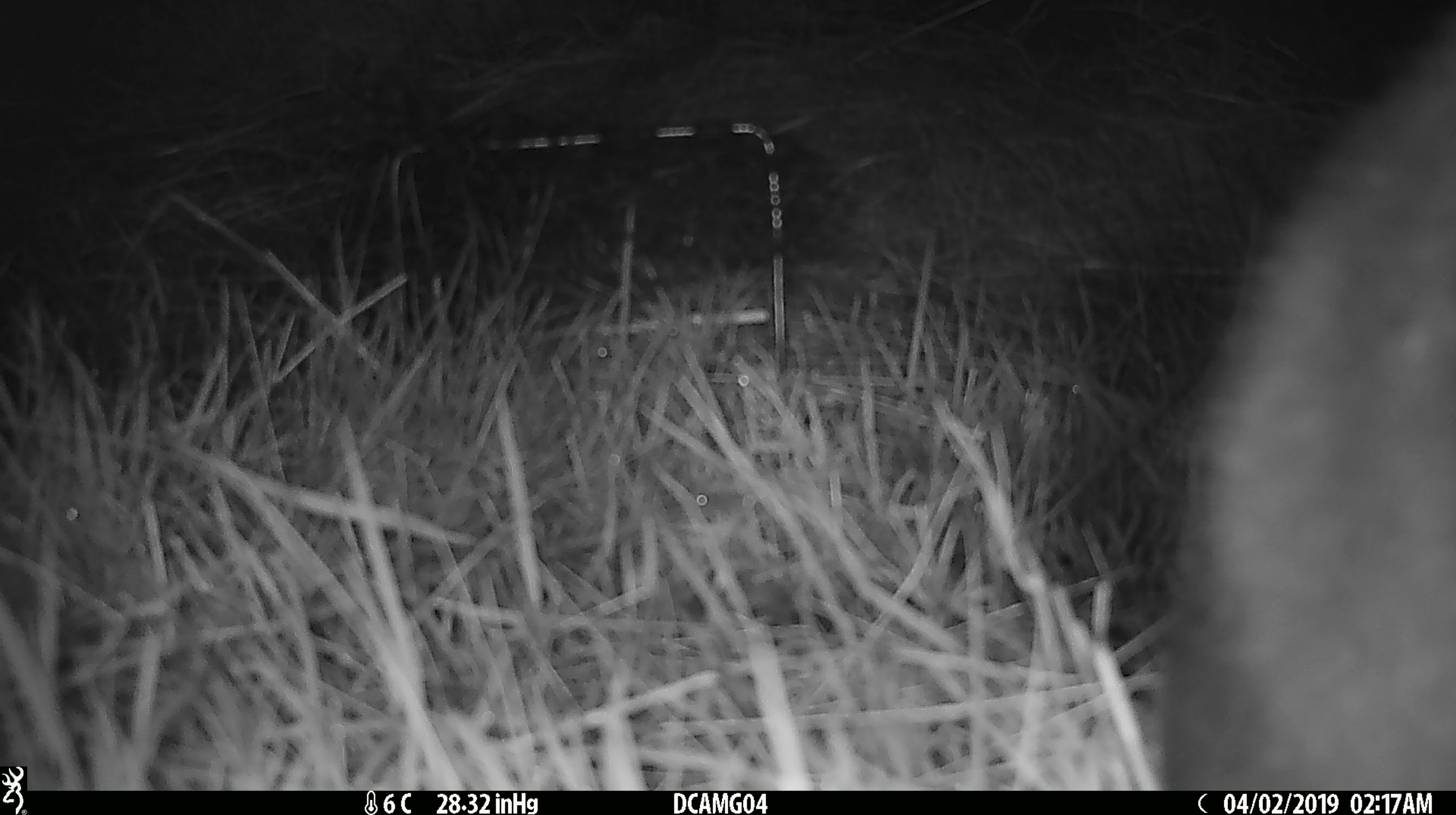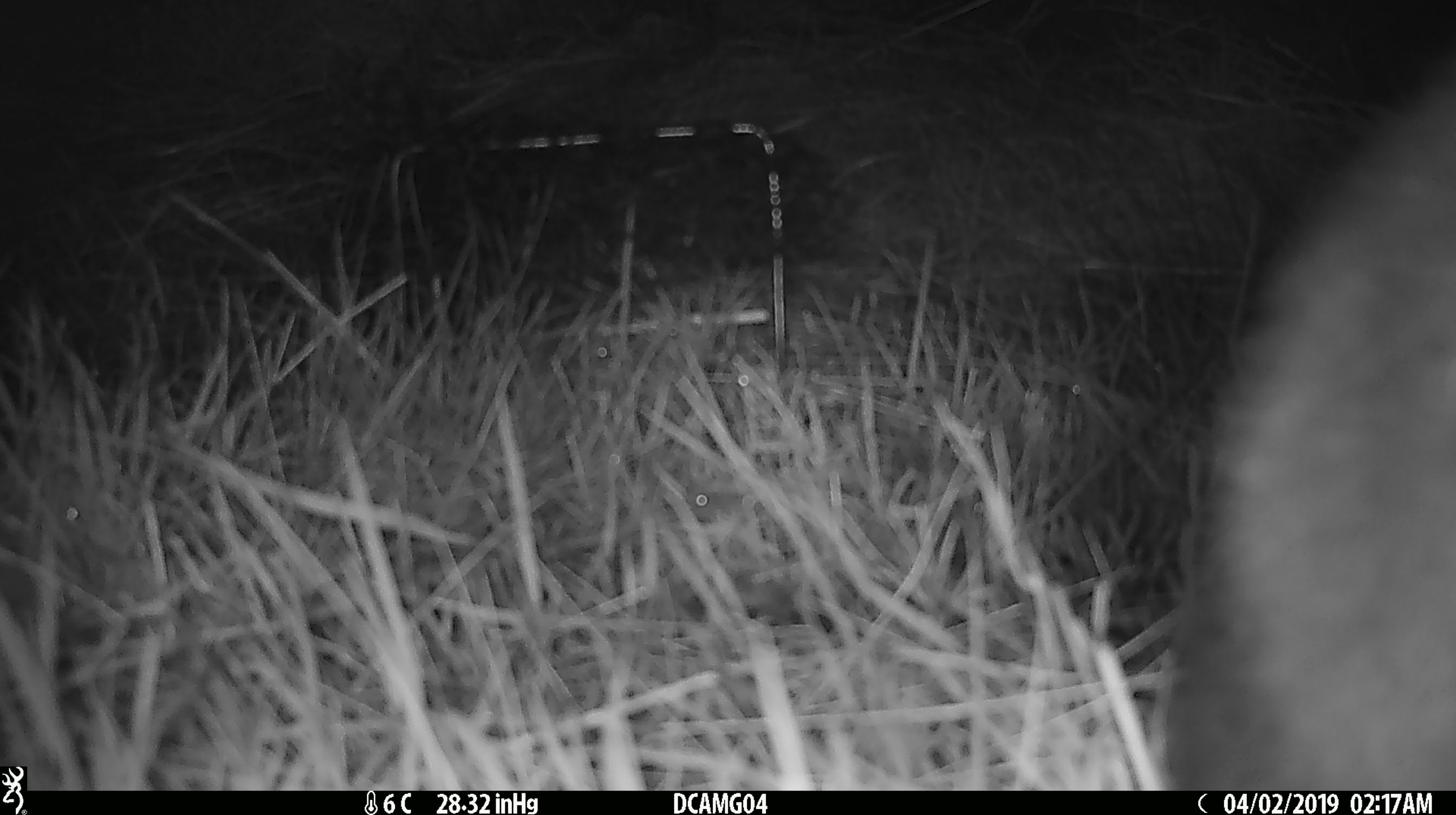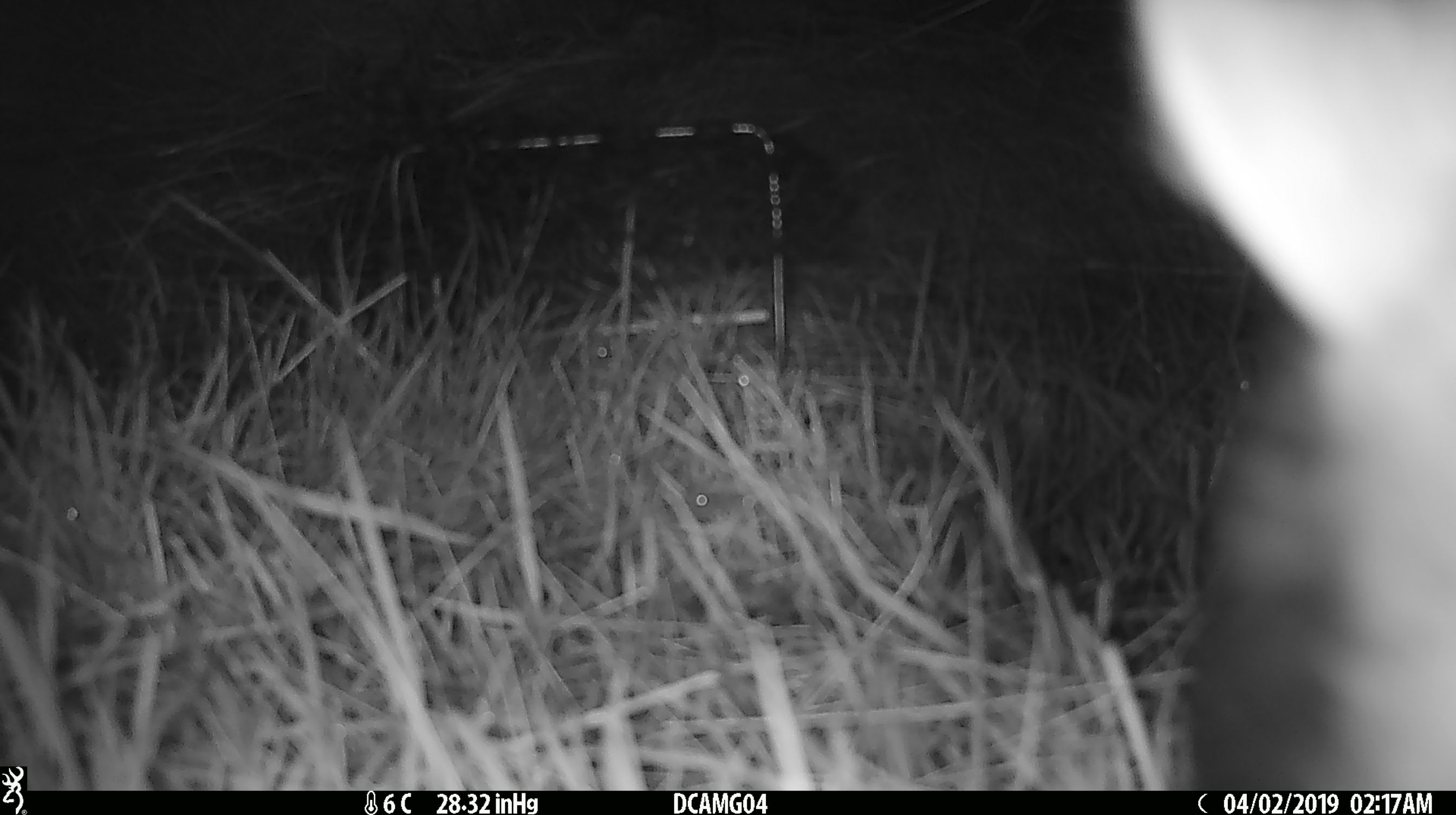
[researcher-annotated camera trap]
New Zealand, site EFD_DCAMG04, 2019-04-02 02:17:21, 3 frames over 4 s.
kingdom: Animalia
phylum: Chordata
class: Mammalia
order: Diprotodontia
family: Phalangeridae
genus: Trichosurus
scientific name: Trichosurus vulpecula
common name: common brushtail possum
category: possum